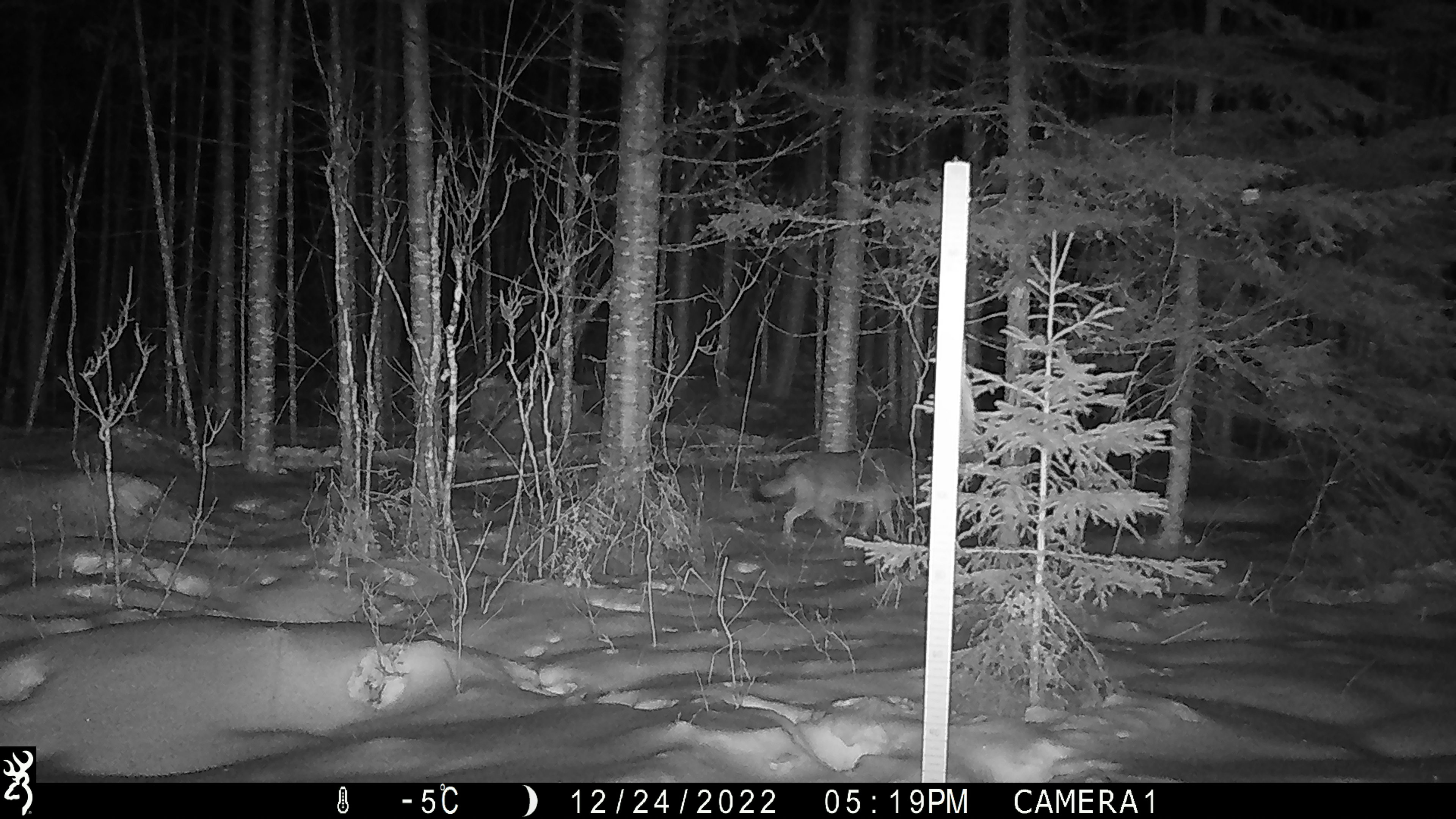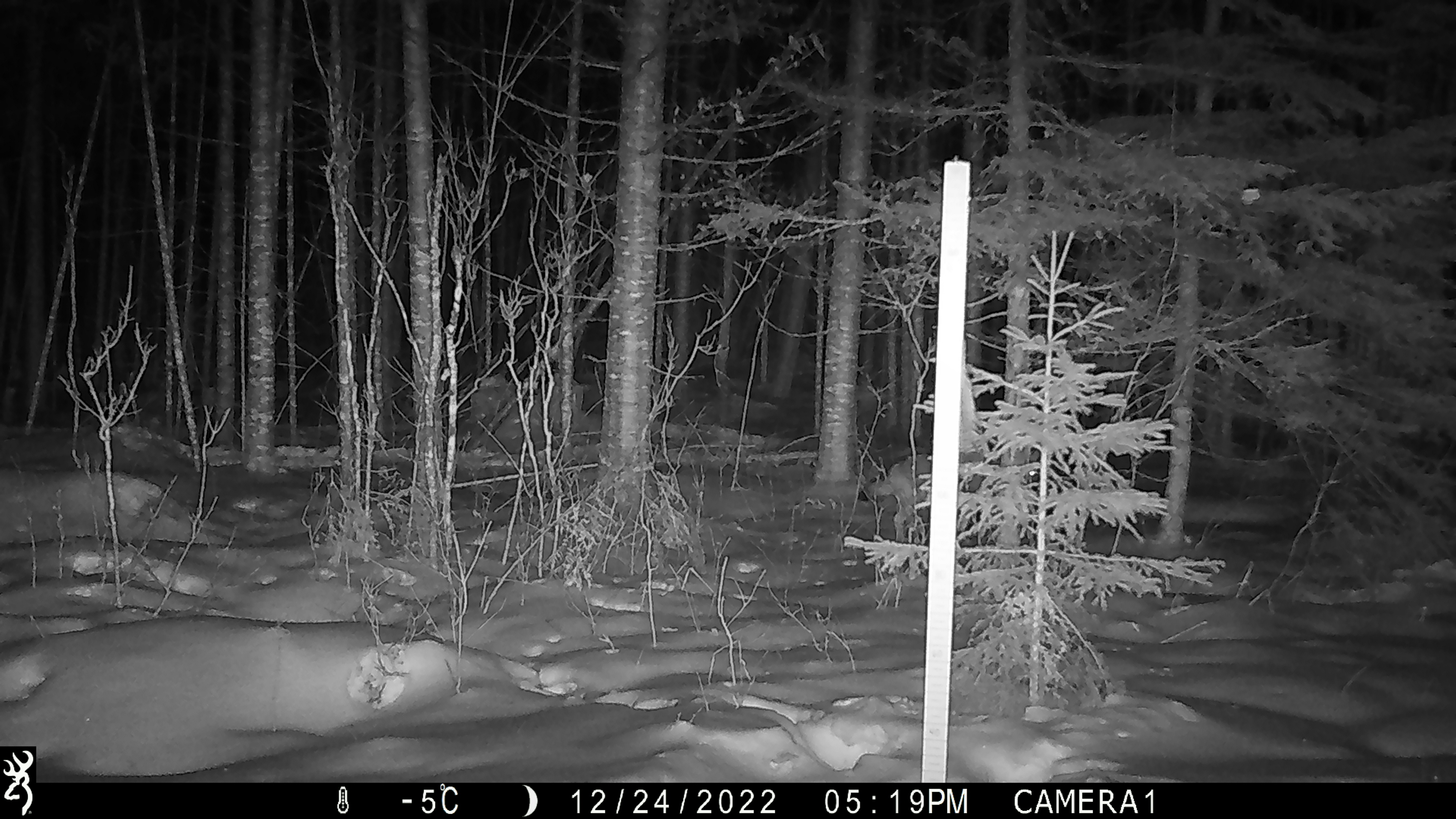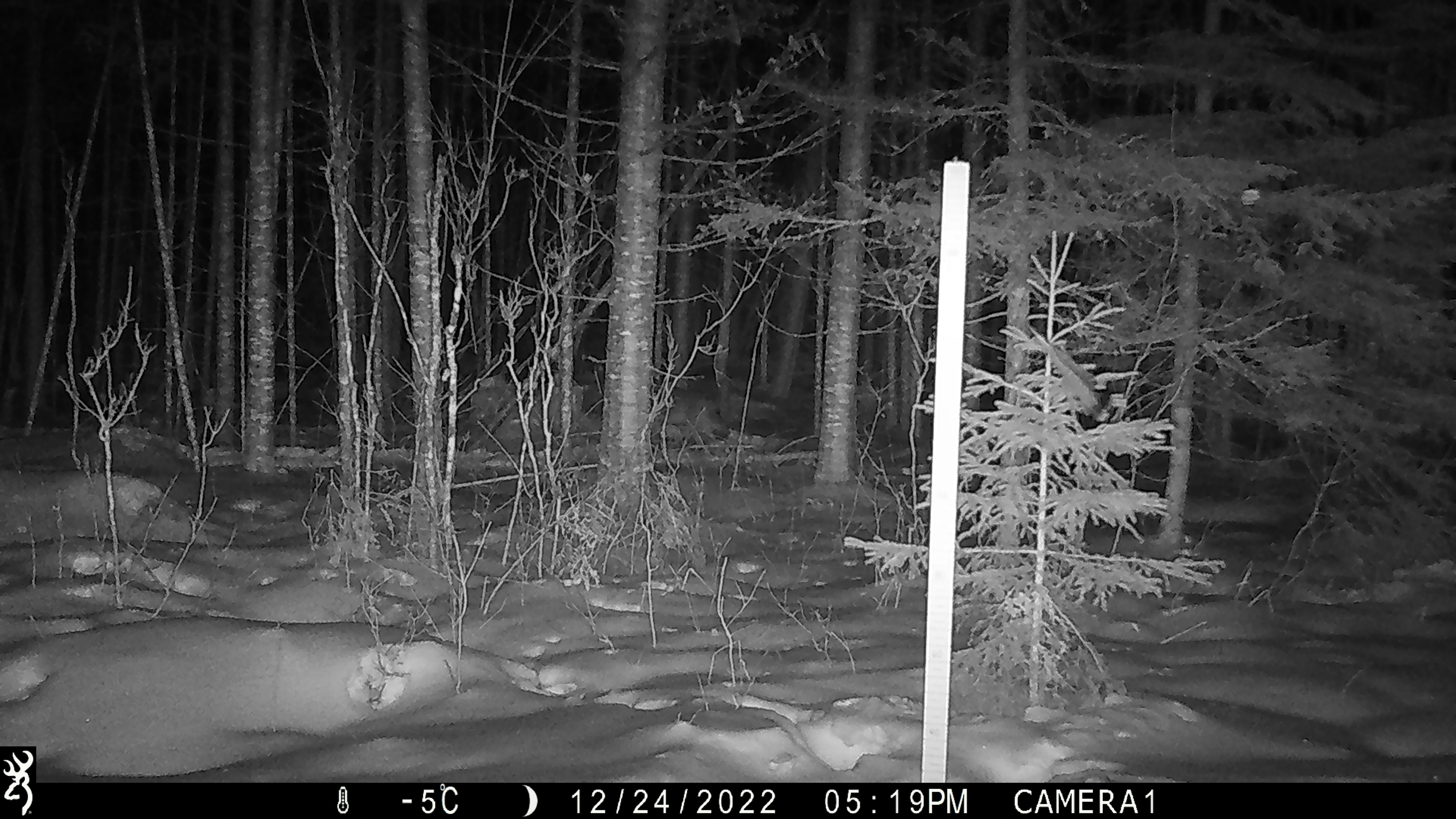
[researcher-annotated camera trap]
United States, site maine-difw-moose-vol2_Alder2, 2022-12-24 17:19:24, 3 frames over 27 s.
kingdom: Animalia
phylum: Chordata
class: Mammalia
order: Carnivora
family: Canidae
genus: Canis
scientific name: Canis latrans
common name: coyote